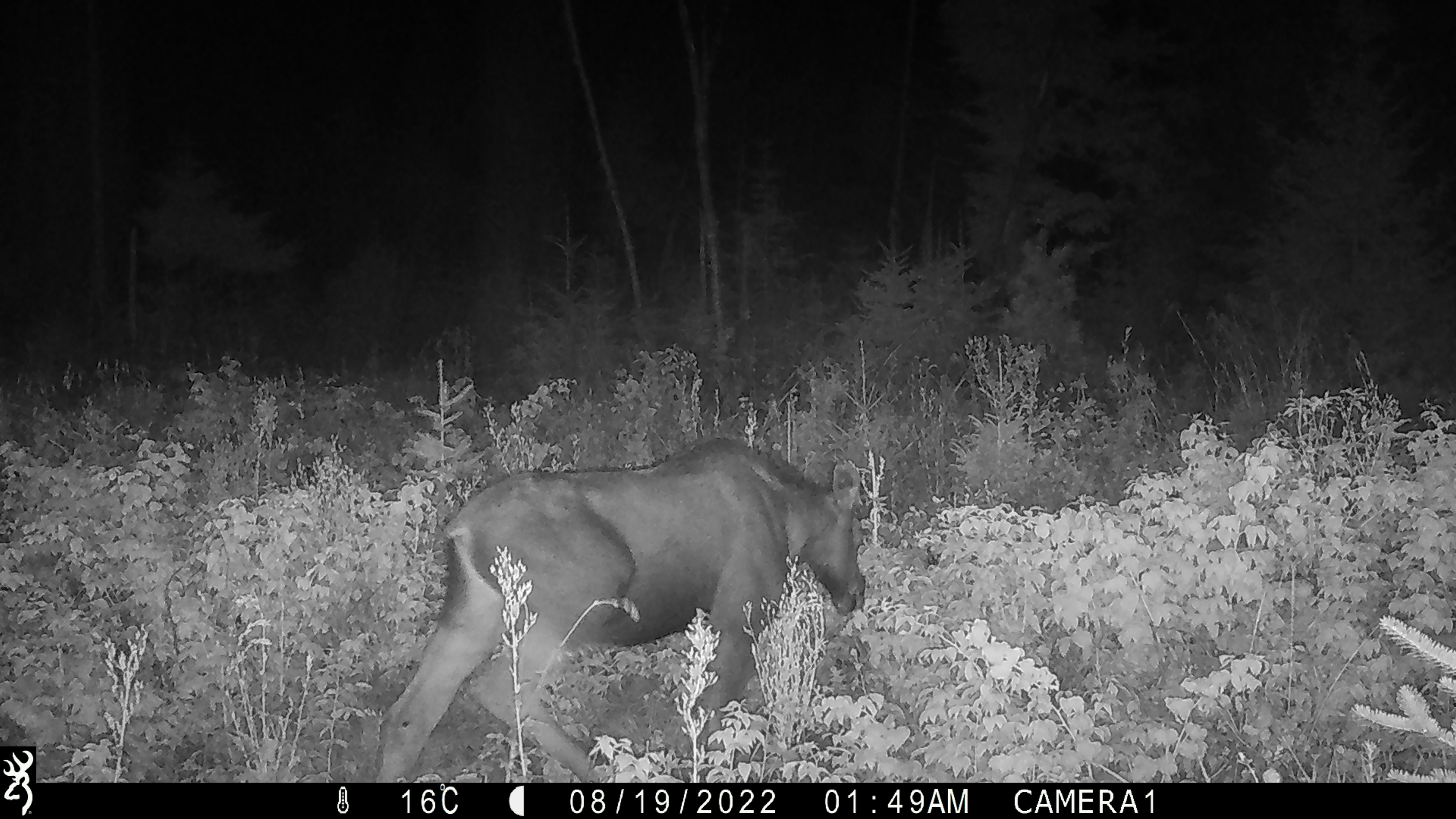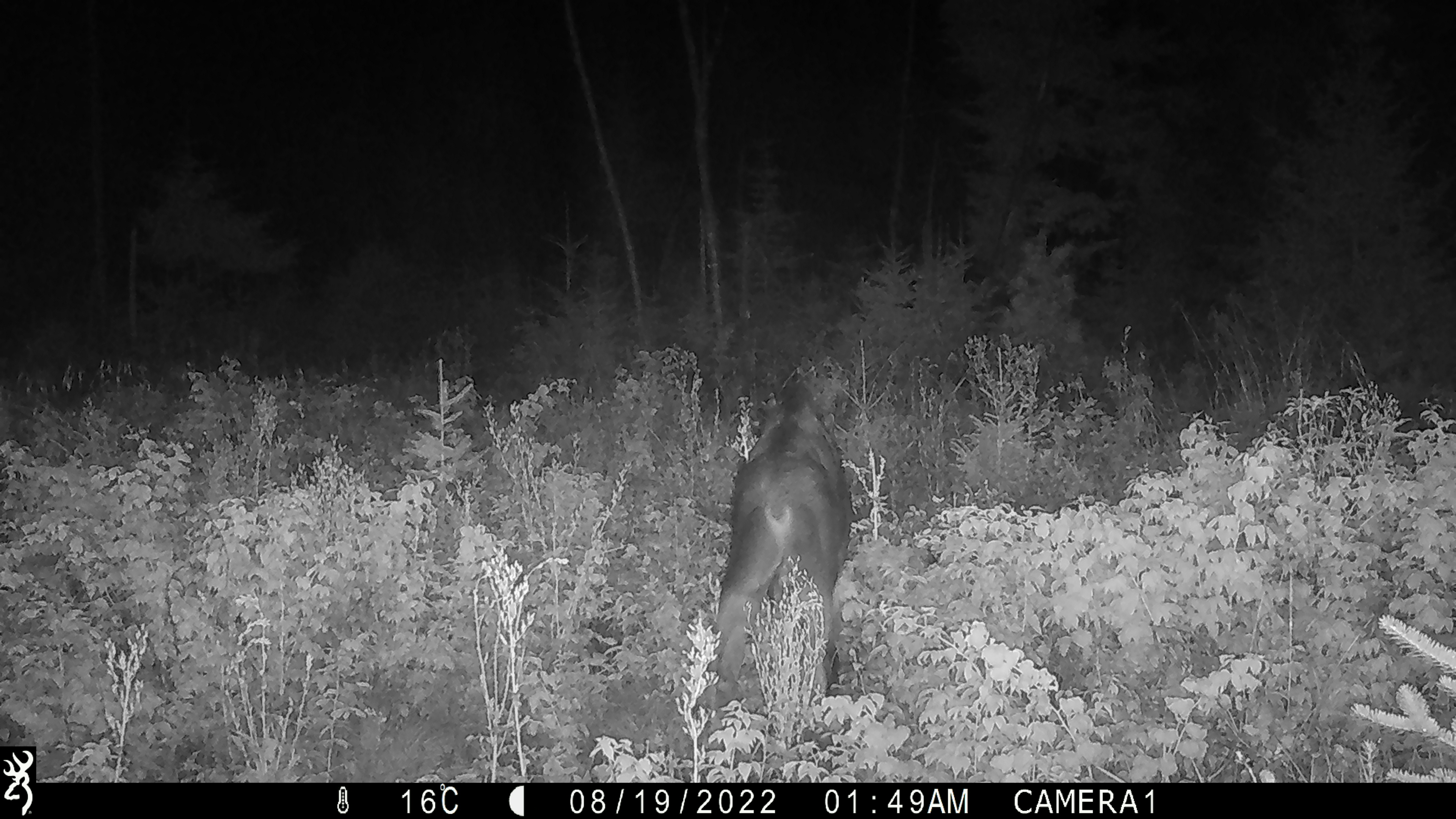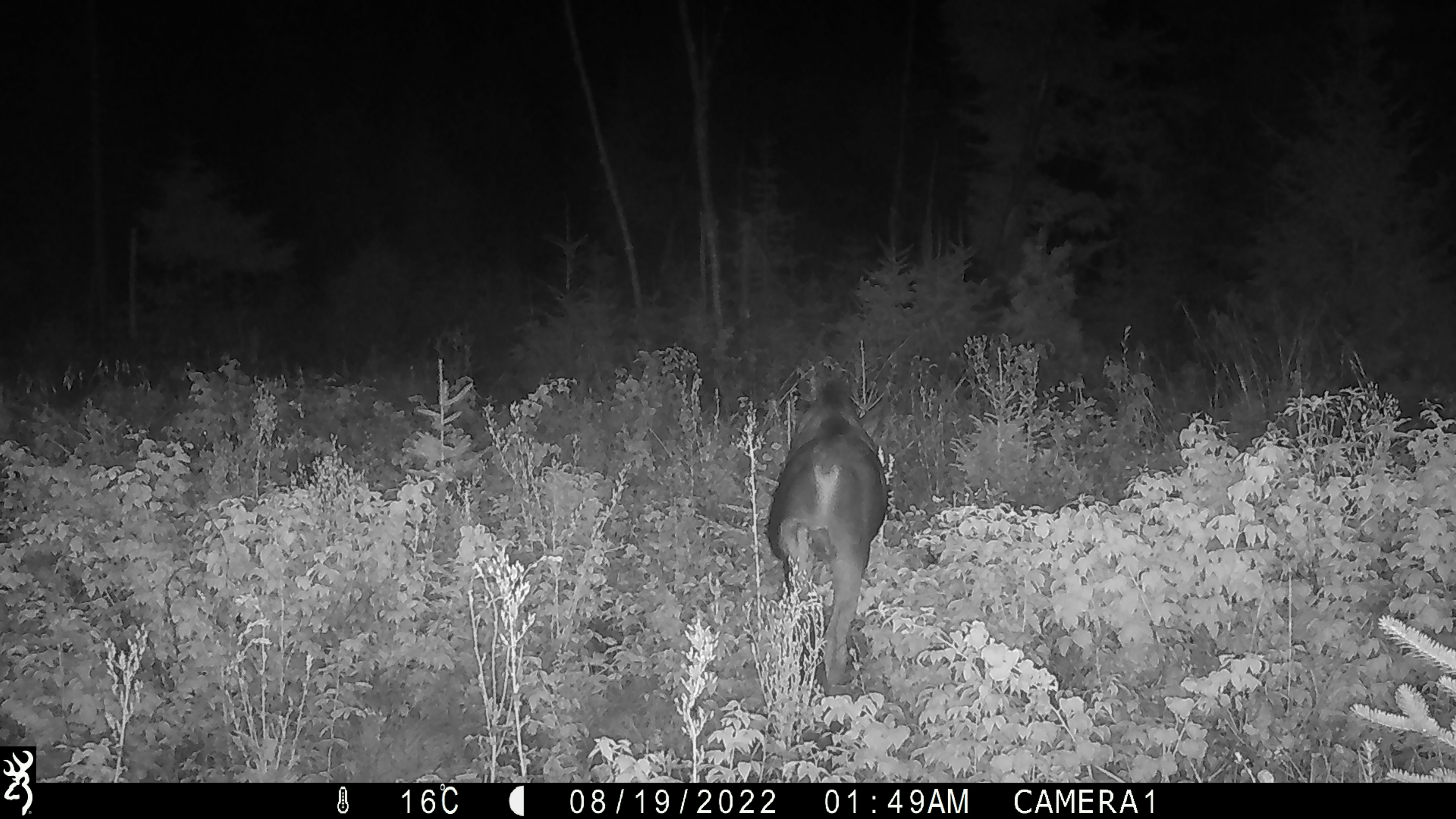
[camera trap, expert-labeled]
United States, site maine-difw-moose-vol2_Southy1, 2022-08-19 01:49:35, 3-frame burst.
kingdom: Animalia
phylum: Chordata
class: Mammalia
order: Artiodactyla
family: Cervidae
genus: Alces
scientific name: Alces alces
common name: moose